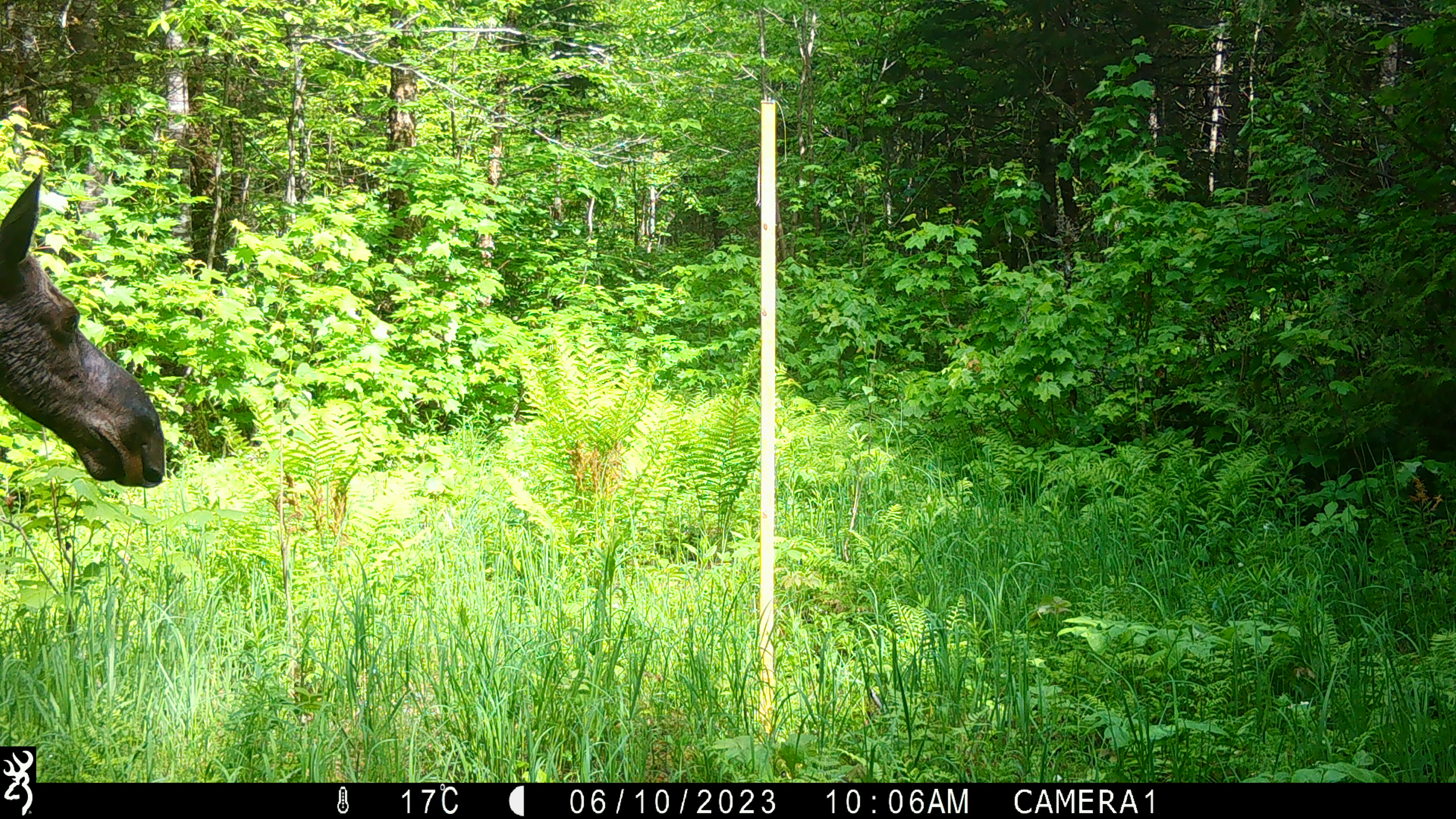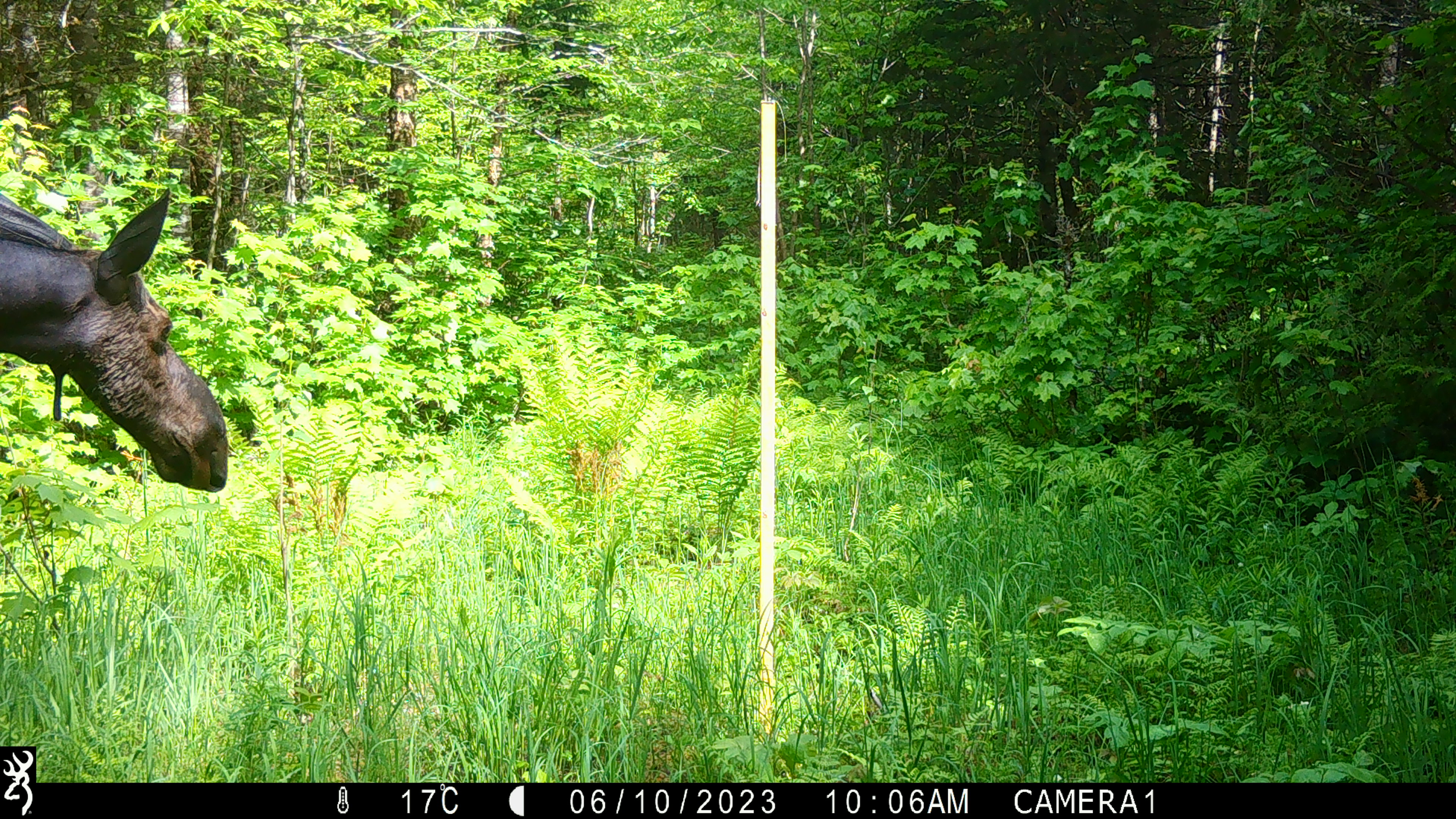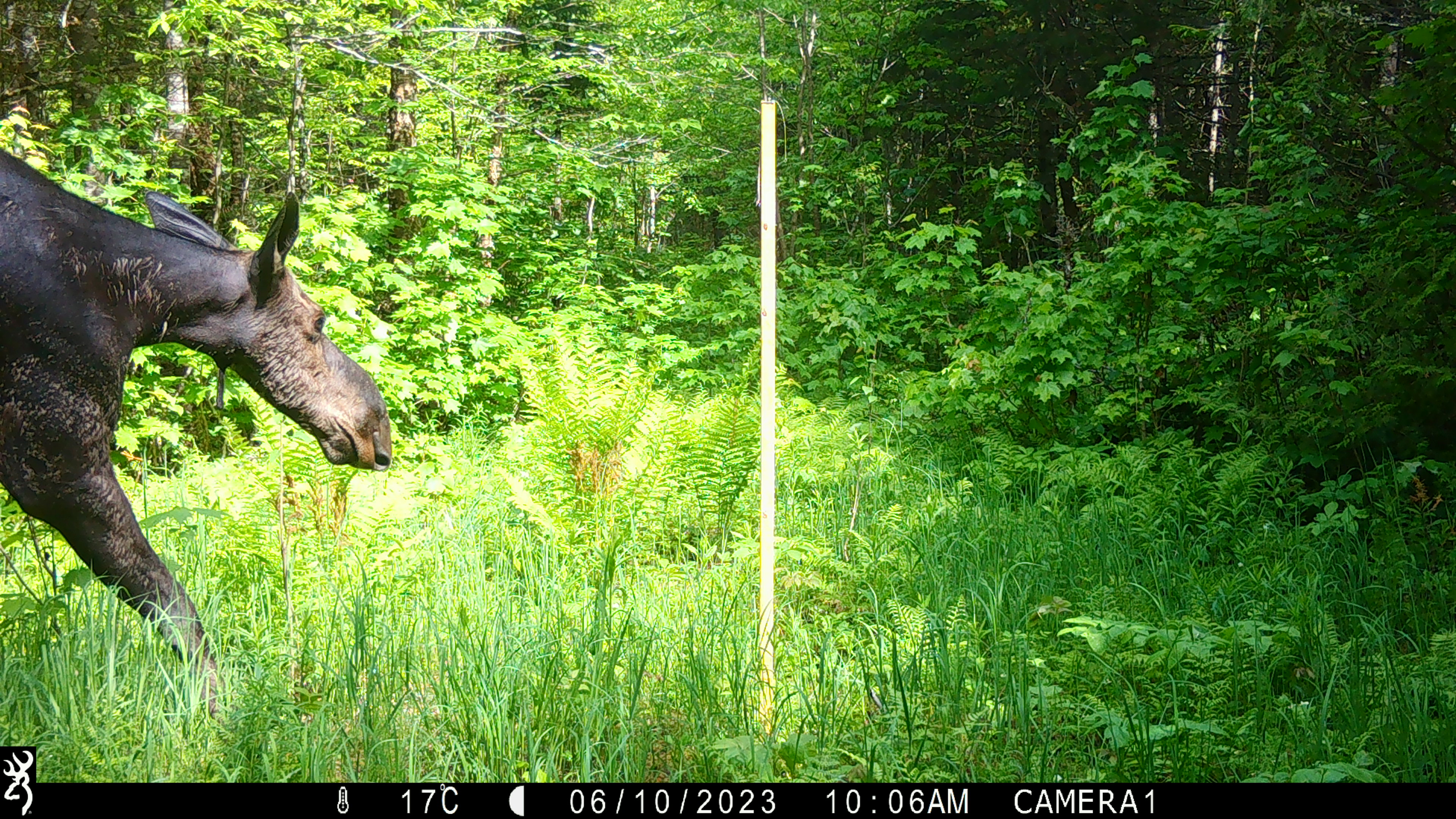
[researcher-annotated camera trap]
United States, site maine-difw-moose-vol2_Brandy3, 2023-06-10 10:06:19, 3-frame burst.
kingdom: Animalia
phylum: Chordata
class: Mammalia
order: Artiodactyla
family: Cervidae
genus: Alces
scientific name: Alces alces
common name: moose